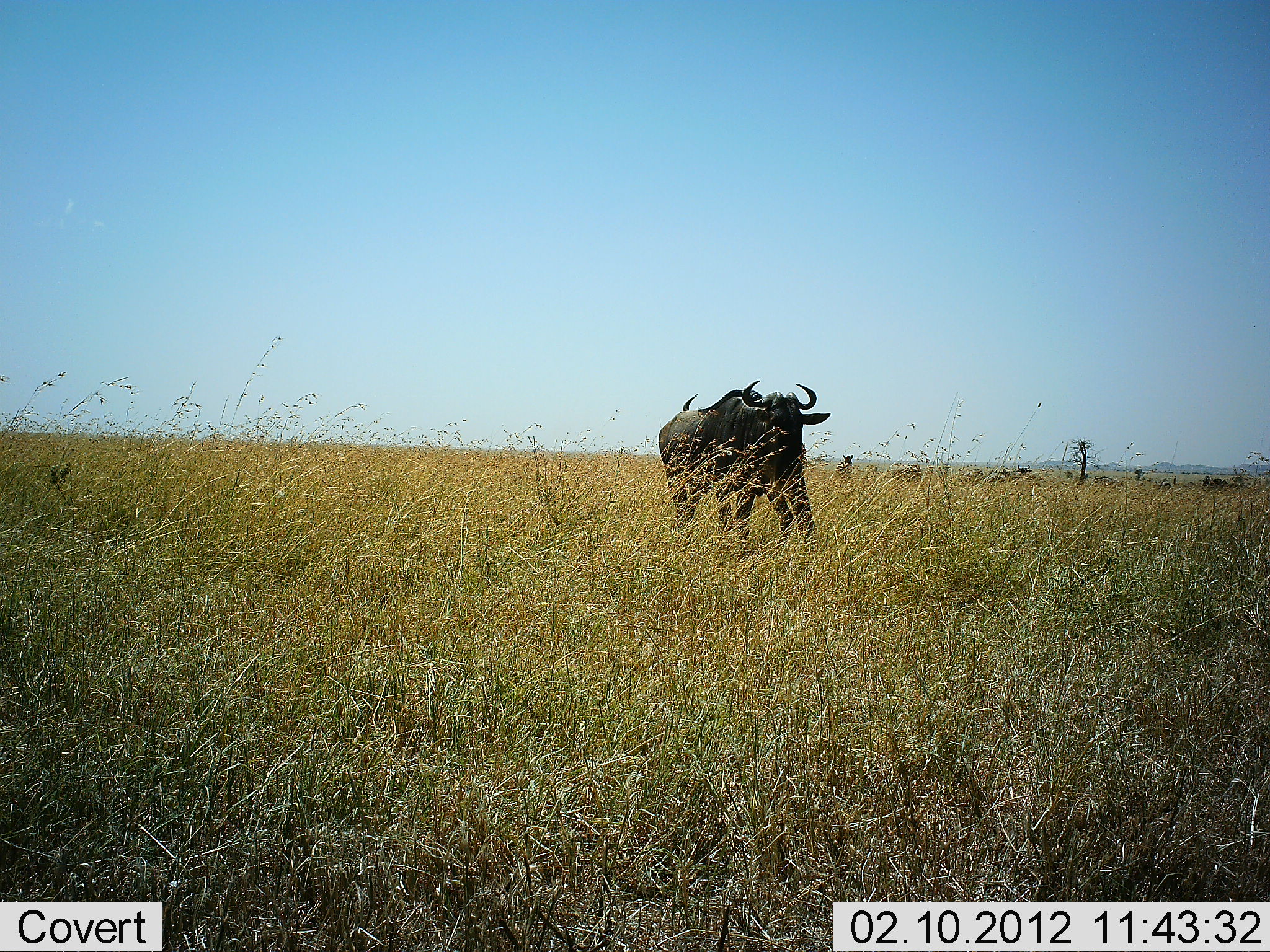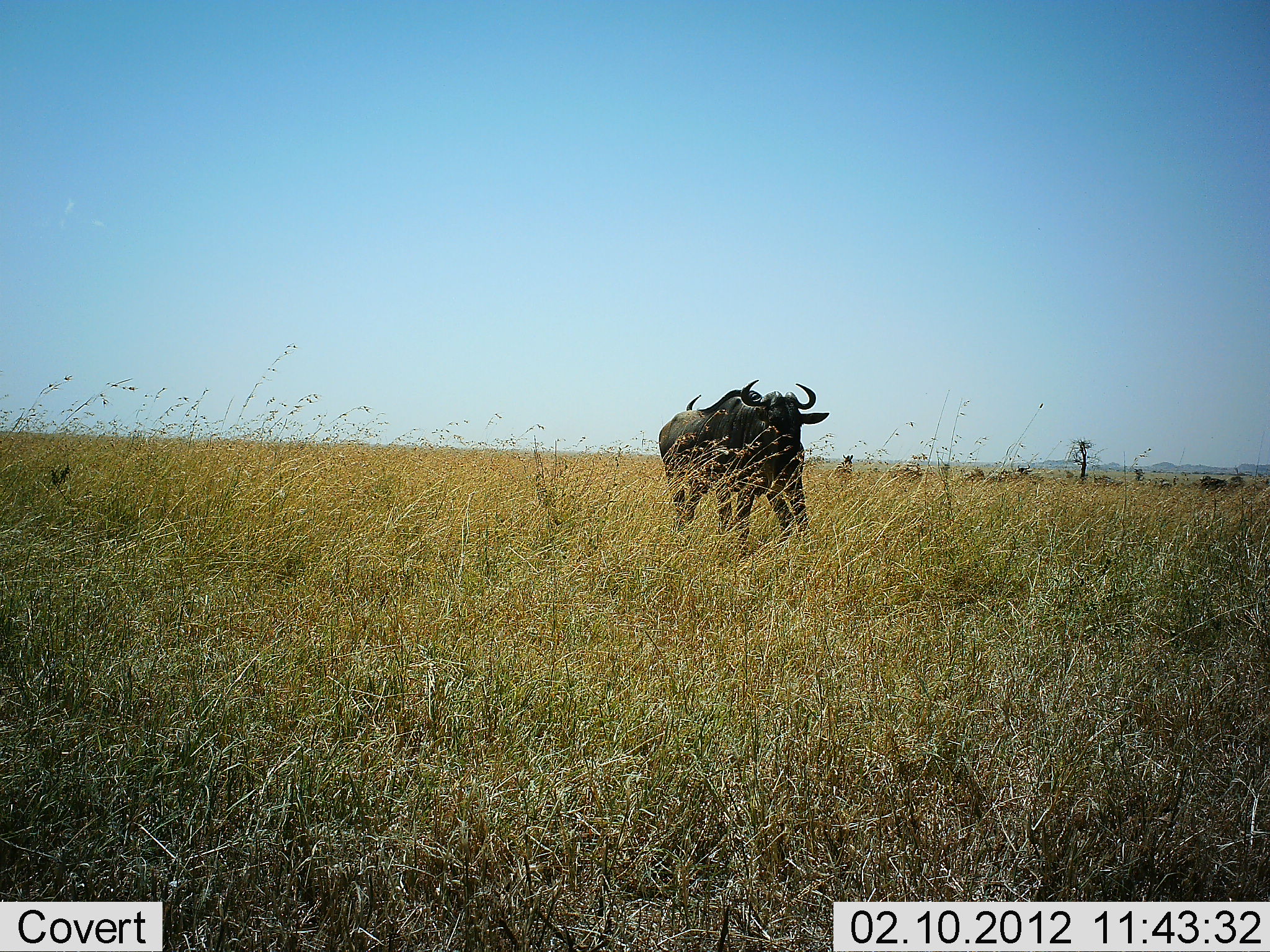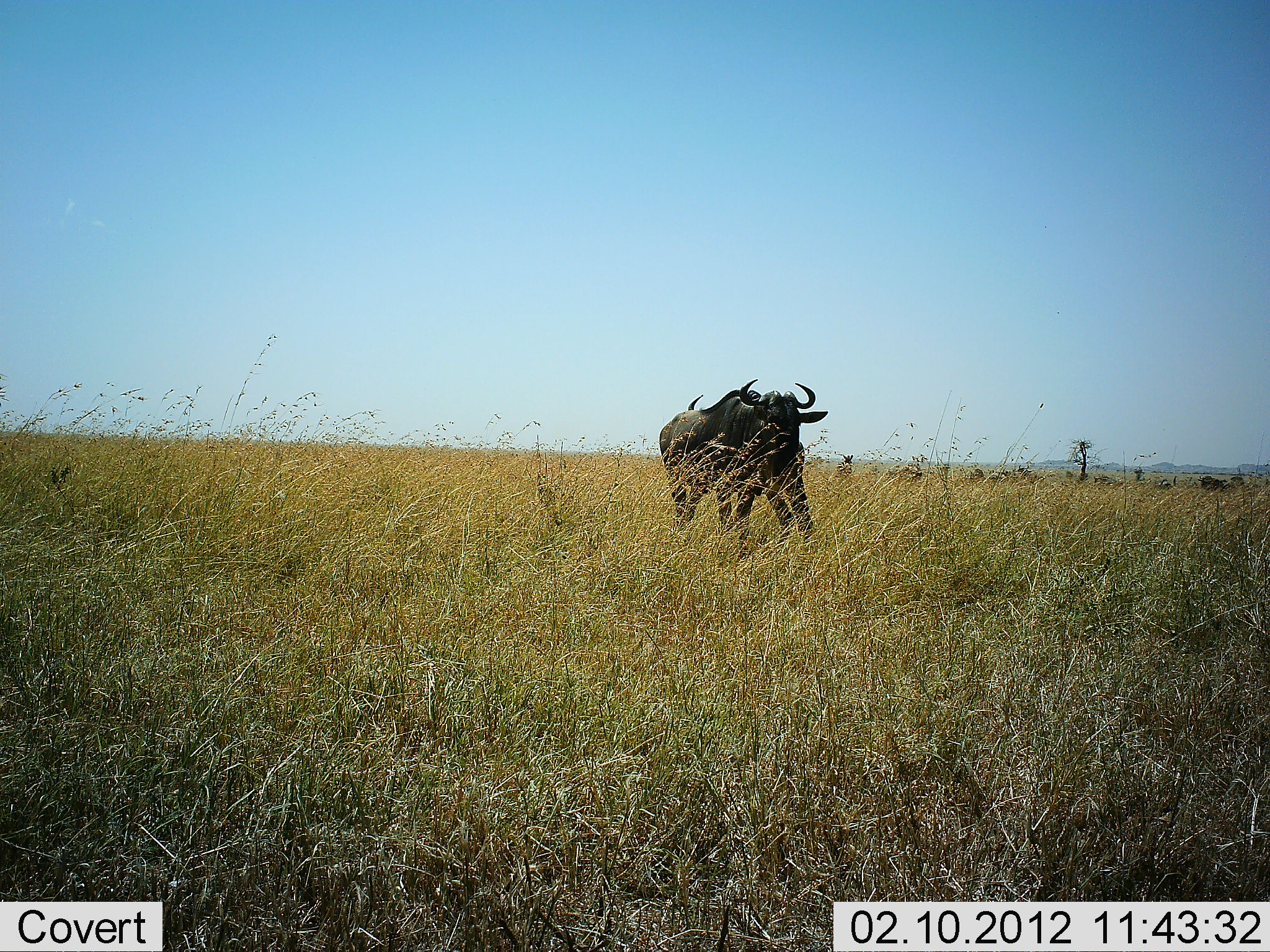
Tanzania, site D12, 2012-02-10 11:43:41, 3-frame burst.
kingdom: Animalia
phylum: Chordata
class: Mammalia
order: Artiodactyla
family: Bovidae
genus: Connochaetes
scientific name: Connochaetes taurinus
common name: blue wildebeest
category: wildebeest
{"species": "wildebeest (blue wildebeest) (Connochaetes taurinus)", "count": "2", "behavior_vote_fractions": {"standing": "78%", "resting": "0%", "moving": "11%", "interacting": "6%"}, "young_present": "0%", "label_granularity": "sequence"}